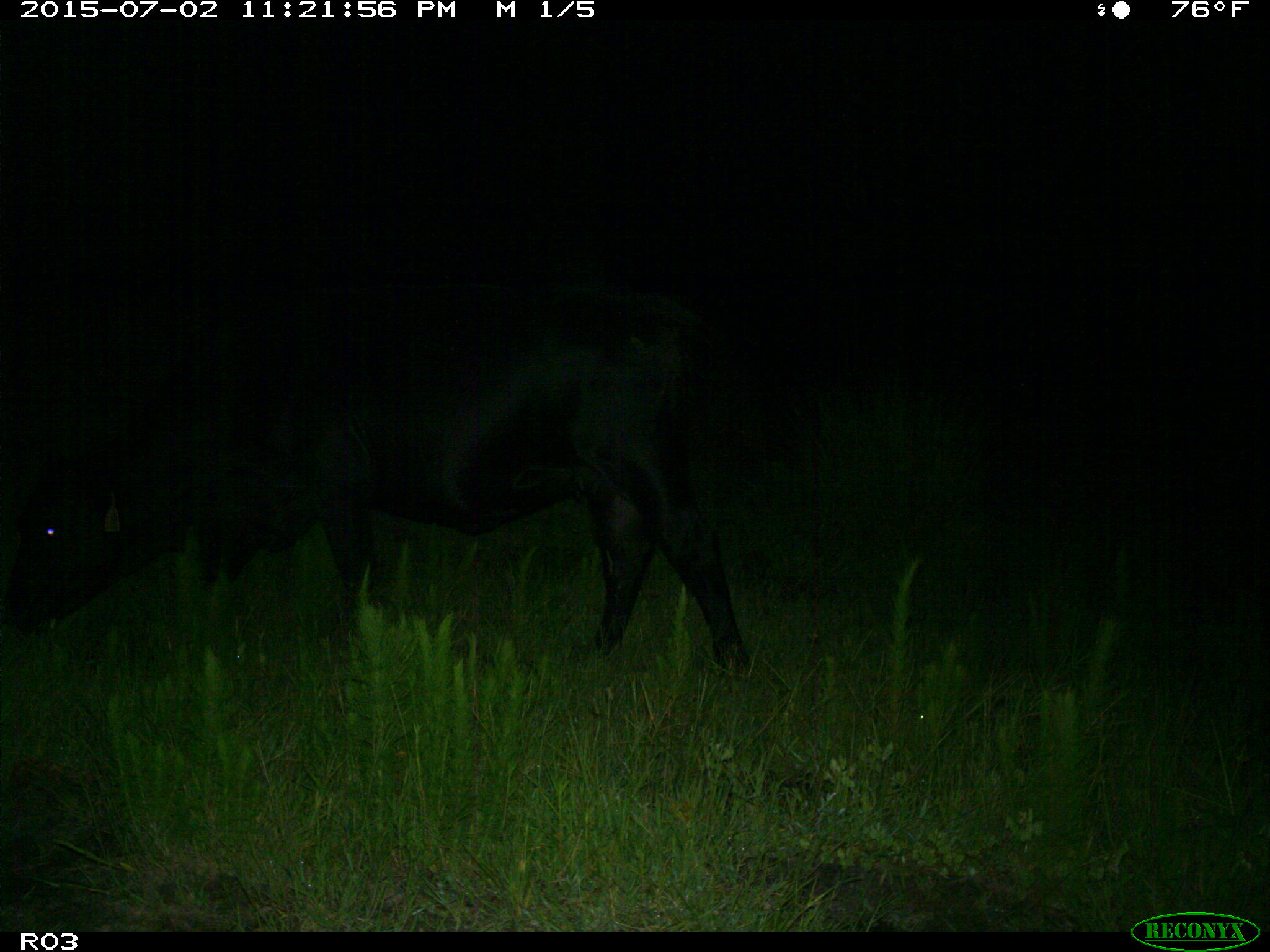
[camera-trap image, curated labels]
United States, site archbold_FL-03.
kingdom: Animalia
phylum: Chordata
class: Mammalia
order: Artiodactyla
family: Bovidae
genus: Bos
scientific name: Bos taurus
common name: domestic cow